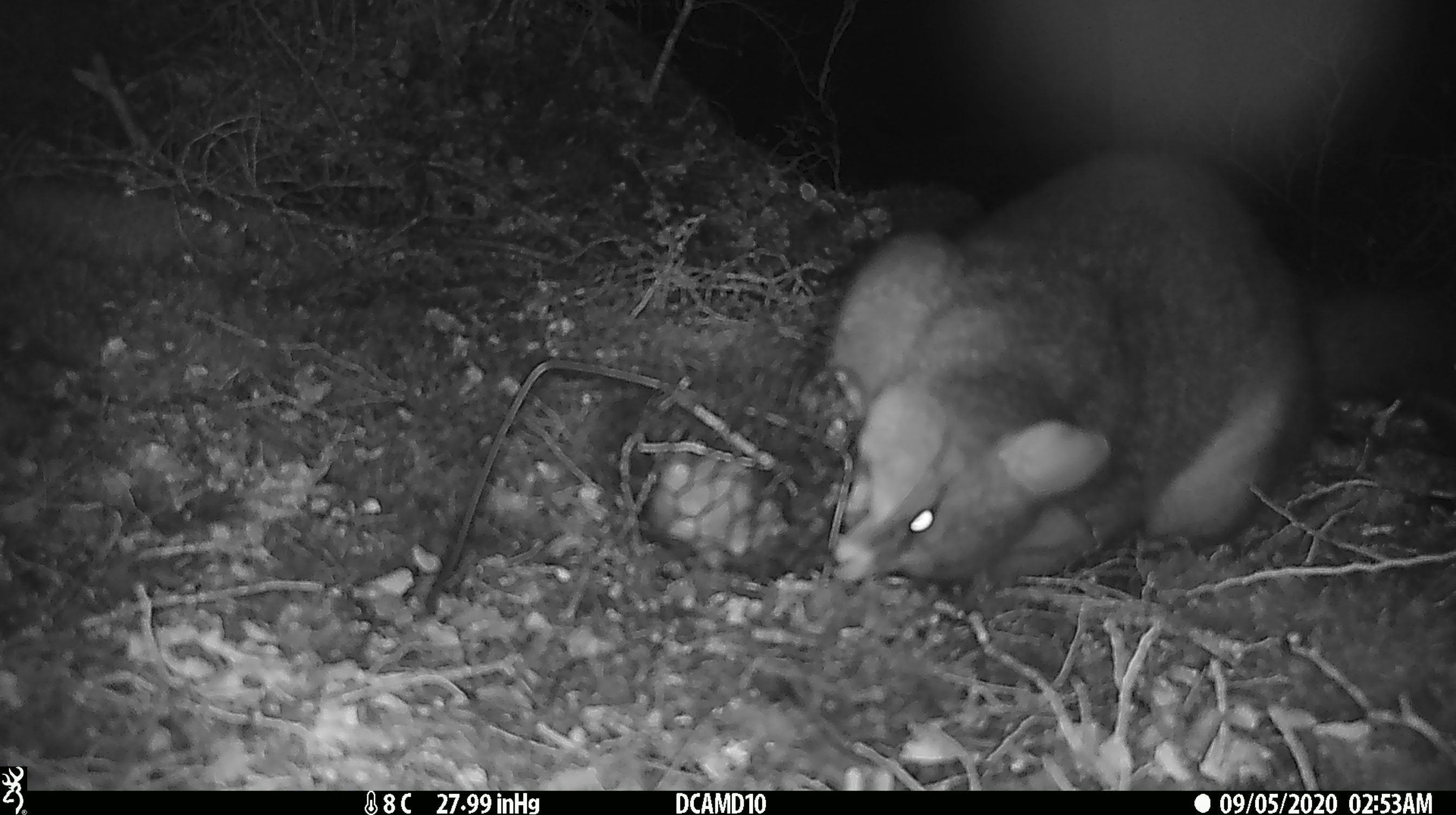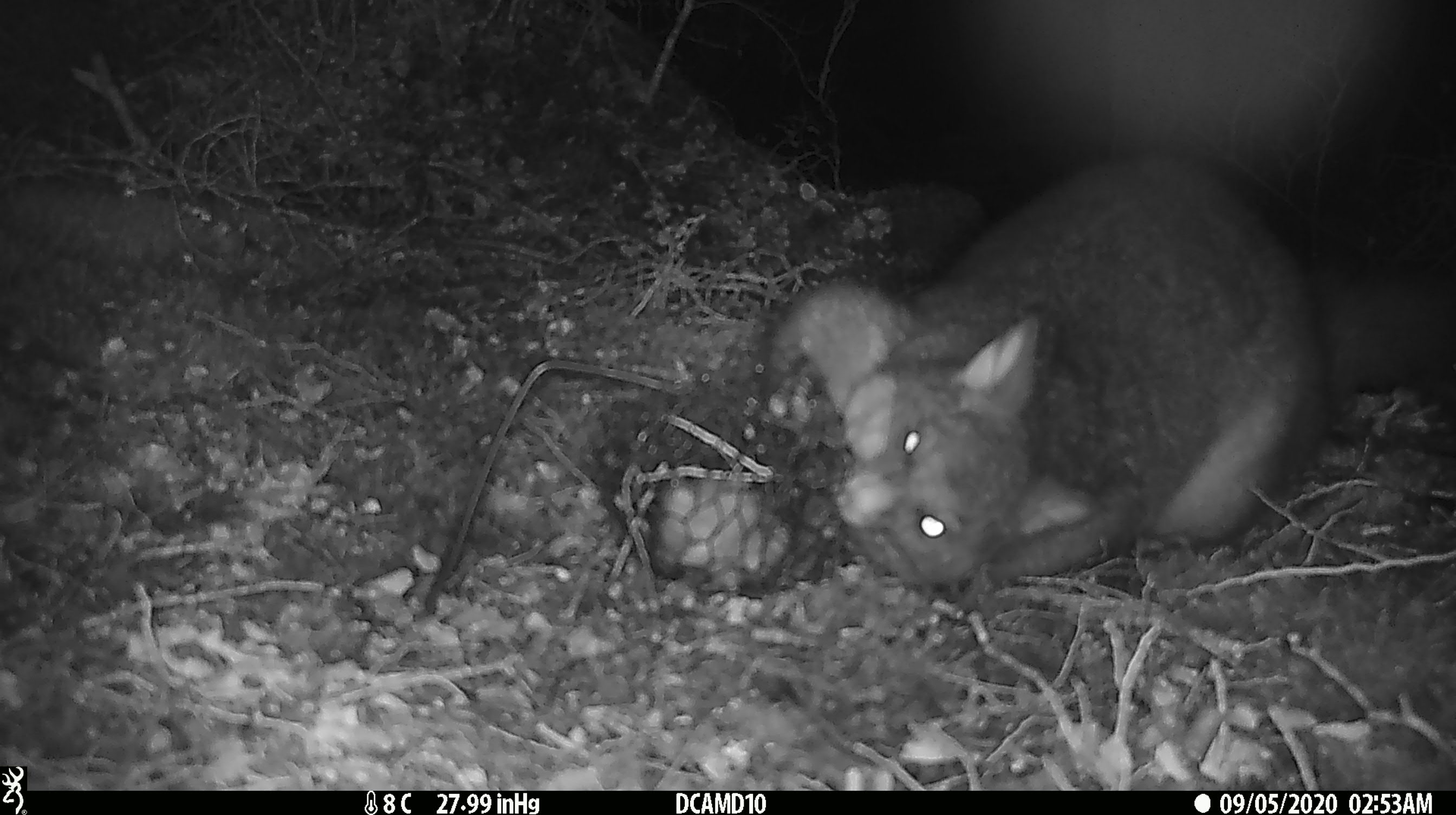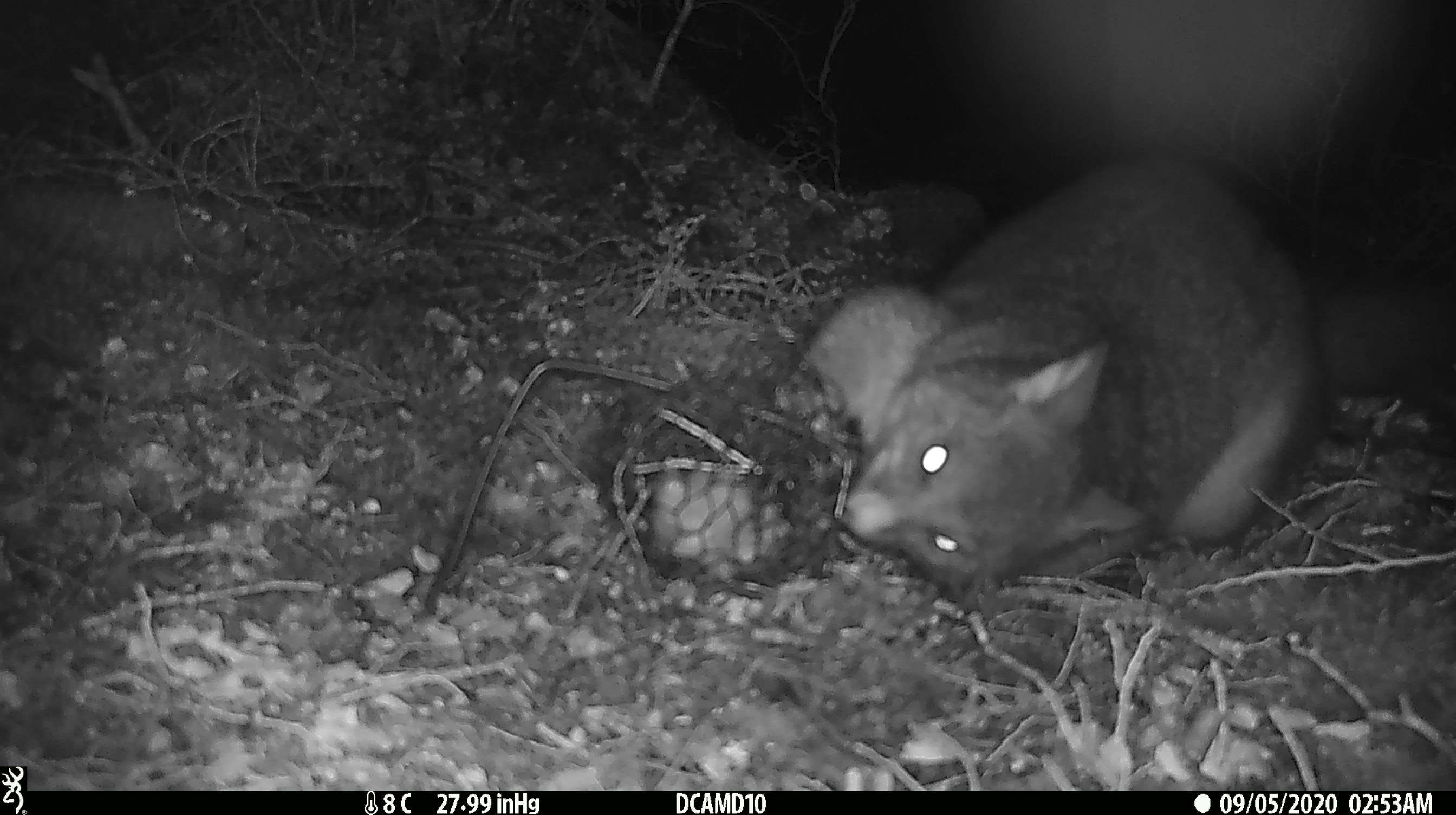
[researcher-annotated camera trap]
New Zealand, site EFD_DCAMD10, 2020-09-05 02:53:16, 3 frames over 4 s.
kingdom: Animalia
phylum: Chordata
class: Mammalia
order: Diprotodontia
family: Phalangeridae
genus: Trichosurus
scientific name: Trichosurus vulpecula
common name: common brushtail possum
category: possum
Possum (common brushtail possum) (Trichosurus vulpecula).